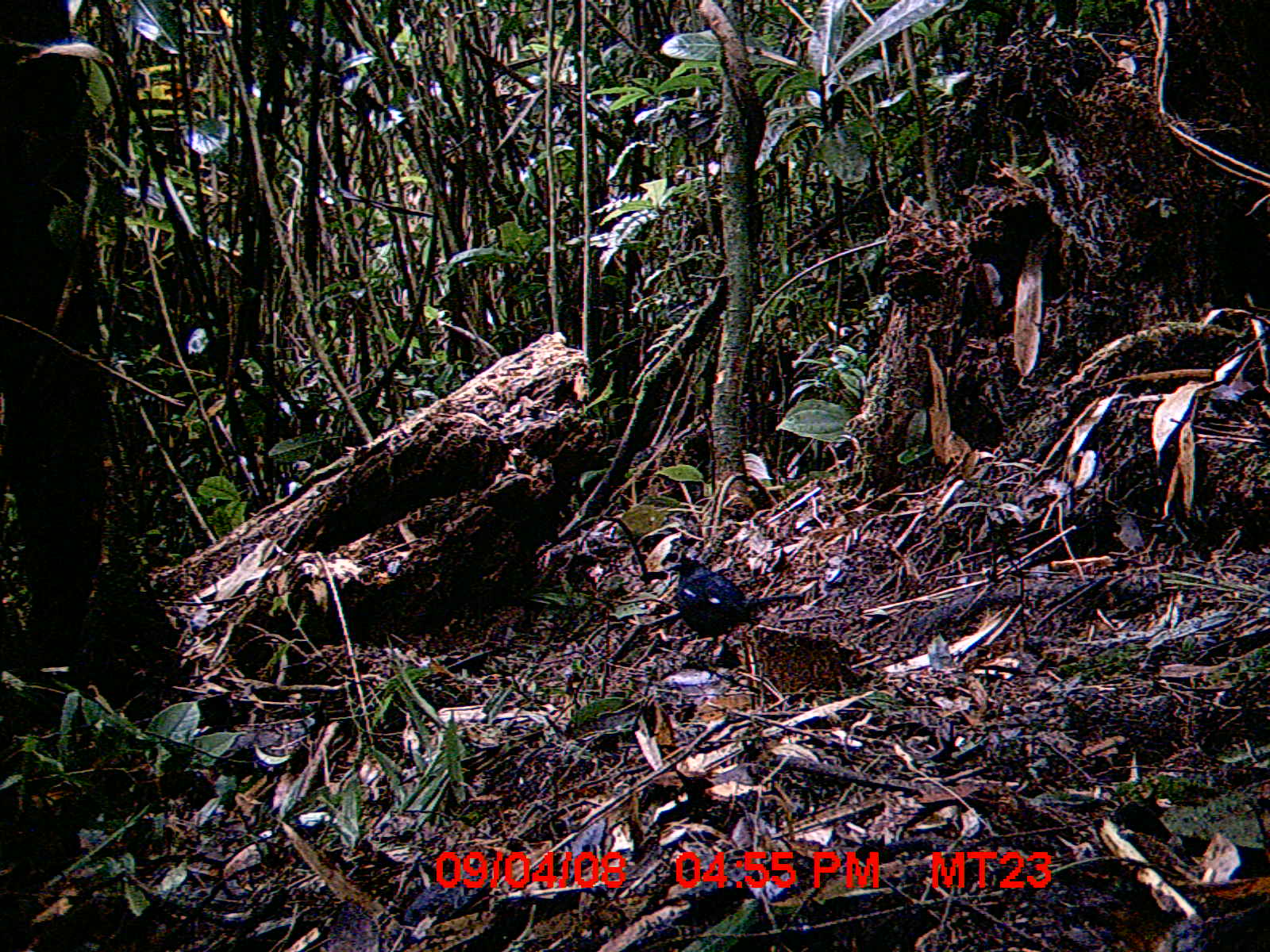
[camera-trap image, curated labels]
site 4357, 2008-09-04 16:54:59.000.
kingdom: Animalia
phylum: Chordata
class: Aves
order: Passeriformes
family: Muscicapidae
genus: Copsychus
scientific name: Copsychus albospecularis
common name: madagascar magpie-robin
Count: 1.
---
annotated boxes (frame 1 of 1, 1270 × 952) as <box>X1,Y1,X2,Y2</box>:
copsychus albospecularis: <box>678,555,803,628</box>